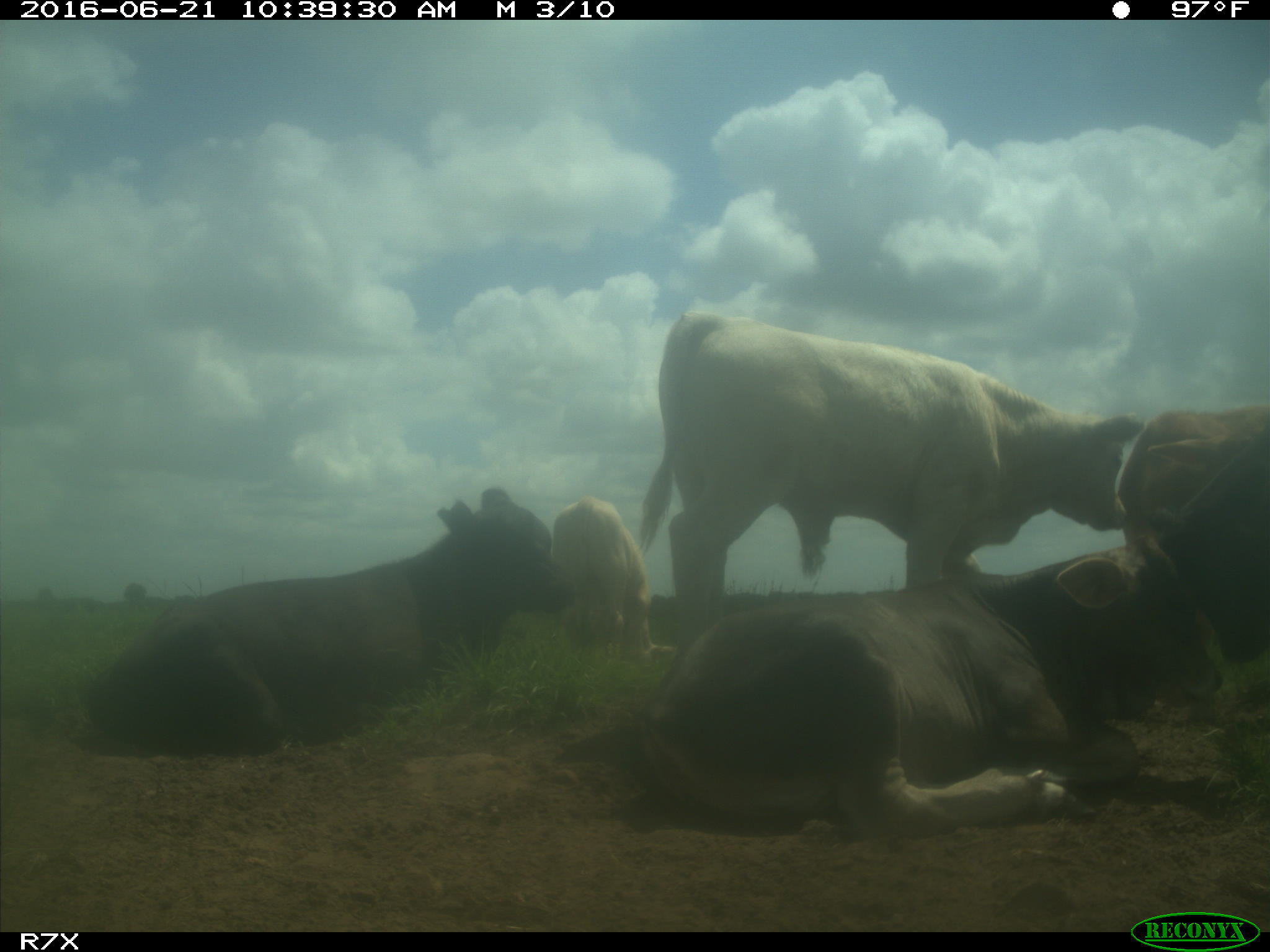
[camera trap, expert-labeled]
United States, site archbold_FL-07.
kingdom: Animalia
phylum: Chordata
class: Mammalia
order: Artiodactyla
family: Bovidae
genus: Bos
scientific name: Bos taurus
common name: domestic cow